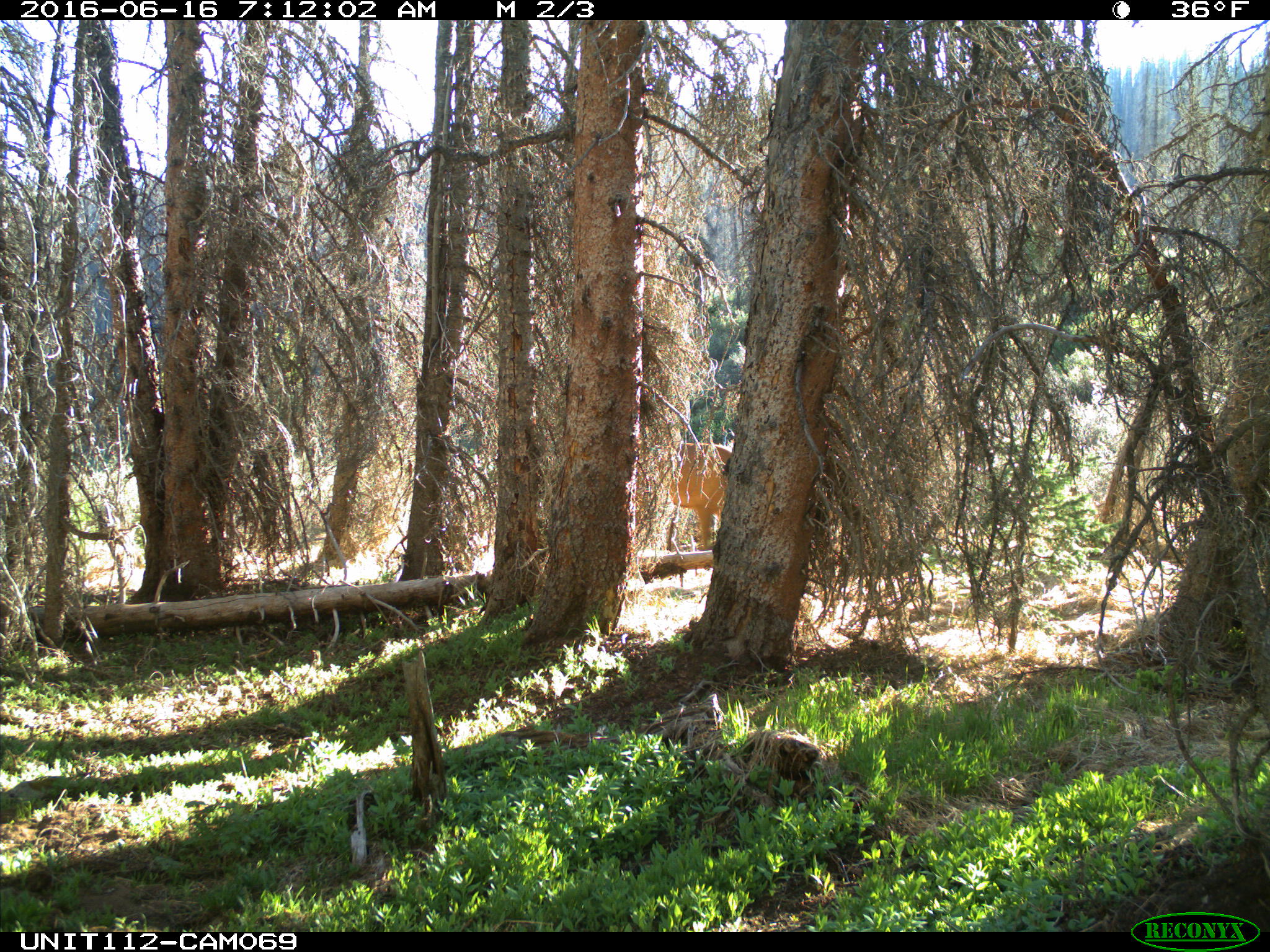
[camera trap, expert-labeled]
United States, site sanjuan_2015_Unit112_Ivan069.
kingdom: Animalia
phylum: Chordata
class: Mammalia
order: Artiodactyla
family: Cervidae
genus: Cervus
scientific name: Cervus elaphus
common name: red deer